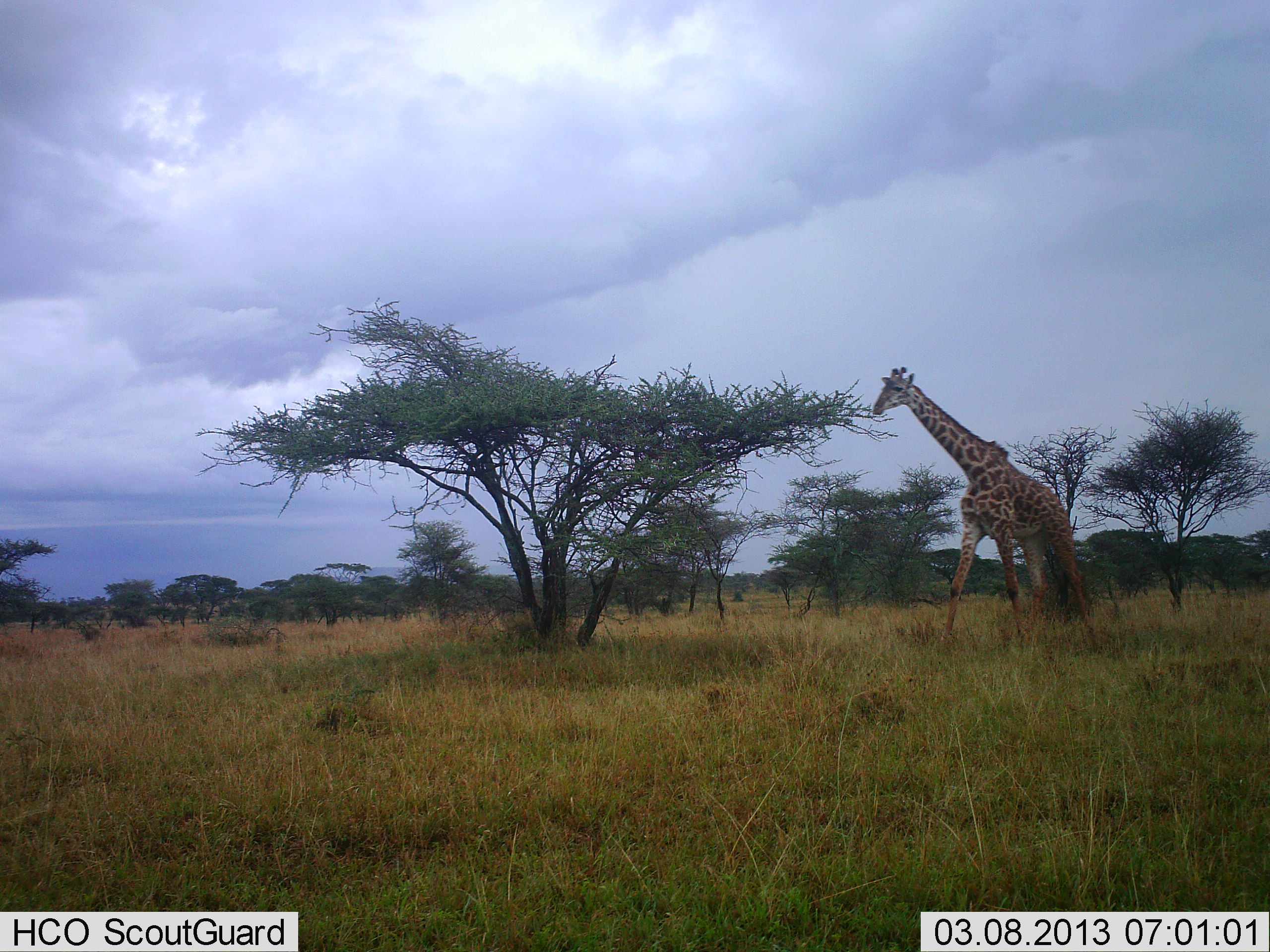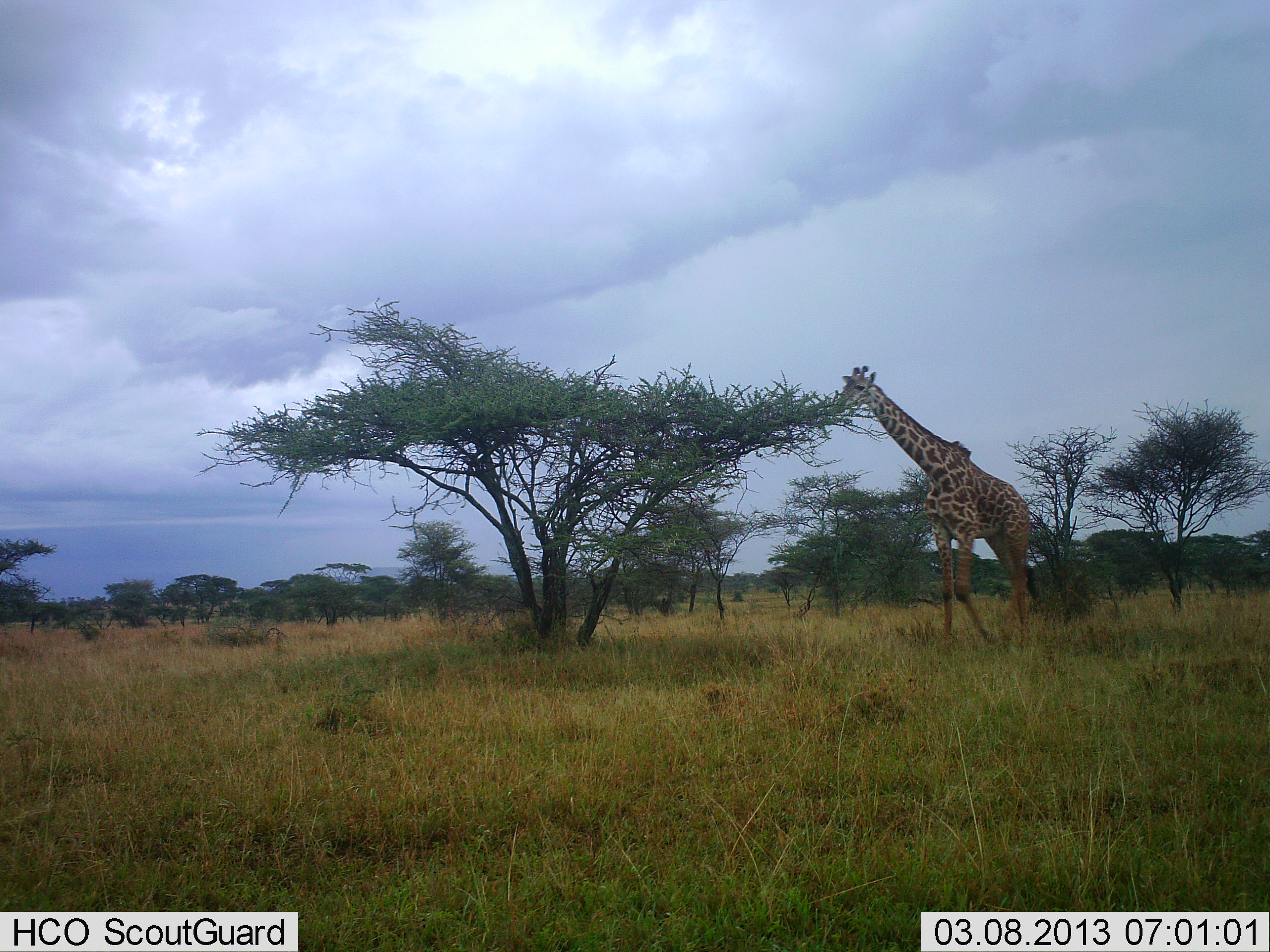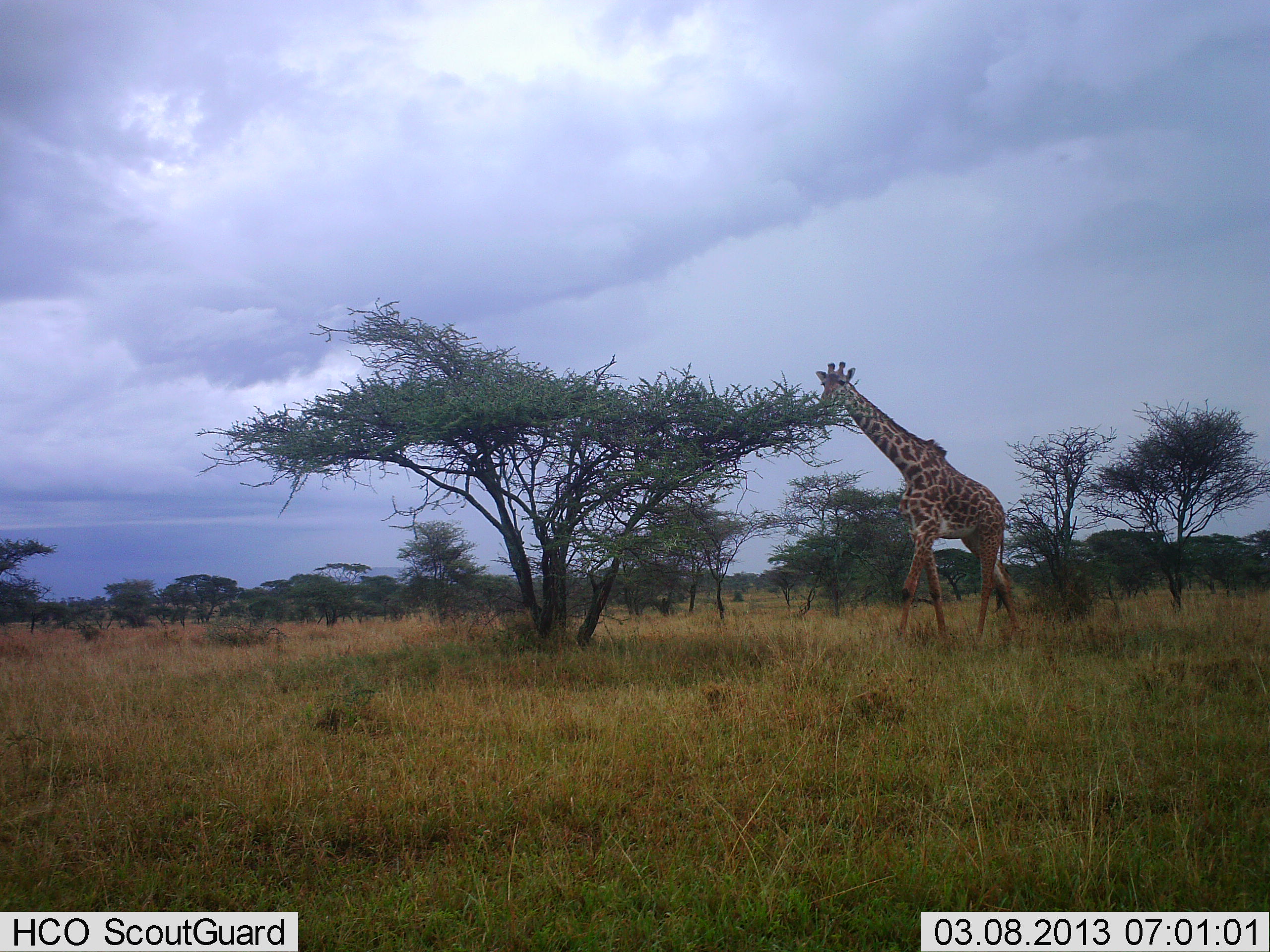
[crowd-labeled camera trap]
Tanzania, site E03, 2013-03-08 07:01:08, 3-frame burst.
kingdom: Animalia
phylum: Chordata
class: Mammalia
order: Artiodactyla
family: Giraffidae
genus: Giraffa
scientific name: Giraffa camelopardalis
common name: giraffe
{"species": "giraffe (Giraffa camelopardalis)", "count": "1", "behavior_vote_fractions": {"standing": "14%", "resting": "0%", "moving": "57%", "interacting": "0%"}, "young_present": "0%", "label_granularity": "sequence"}